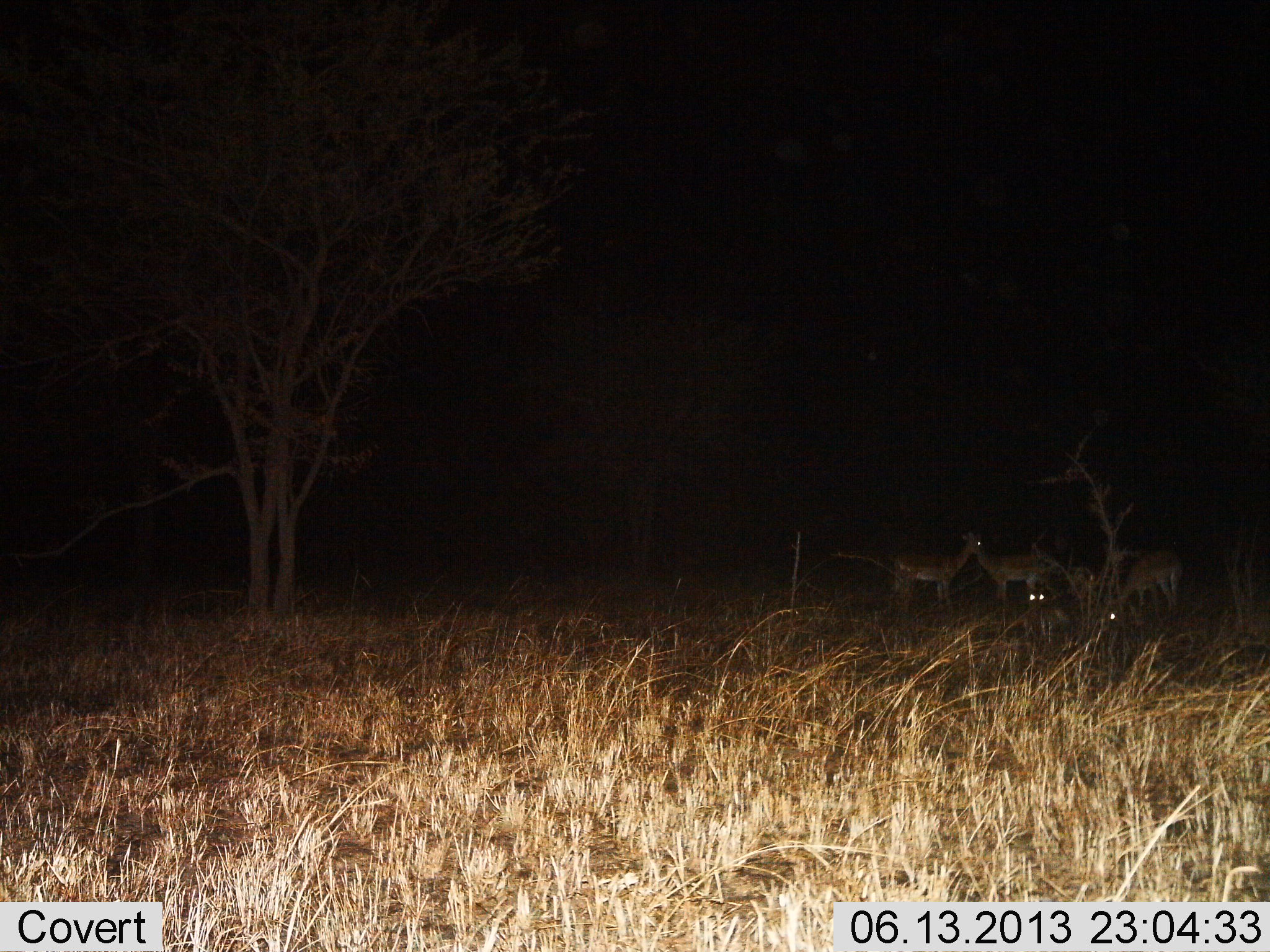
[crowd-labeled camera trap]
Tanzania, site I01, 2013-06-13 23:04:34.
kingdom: Animalia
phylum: Chordata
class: Mammalia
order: Artiodactyla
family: Bovidae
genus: Aepyceros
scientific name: Aepyceros melampus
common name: impala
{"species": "impala (Aepyceros melampus)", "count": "4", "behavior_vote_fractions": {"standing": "100%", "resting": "22%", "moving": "0%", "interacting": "0%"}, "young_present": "11%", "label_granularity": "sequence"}